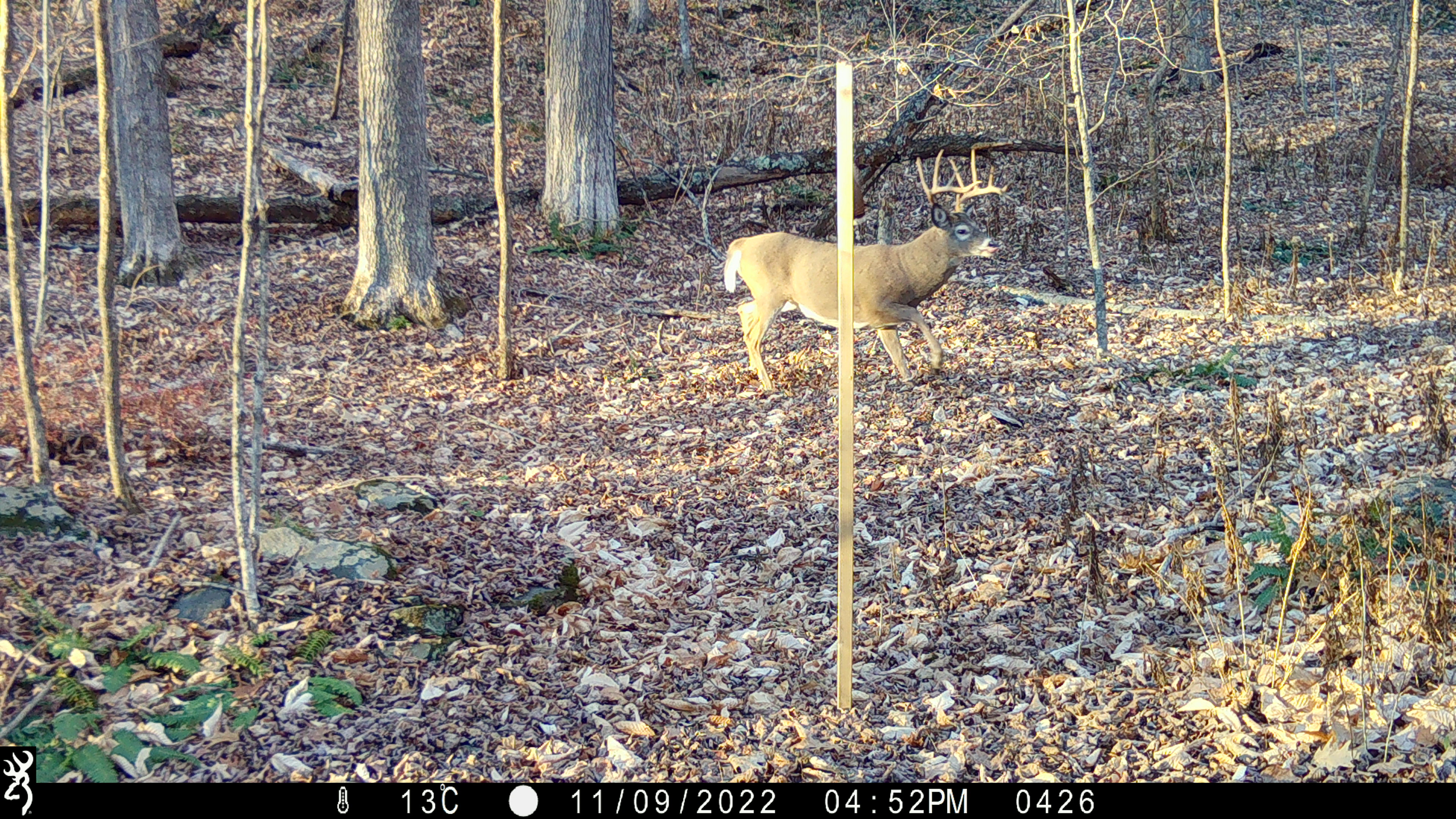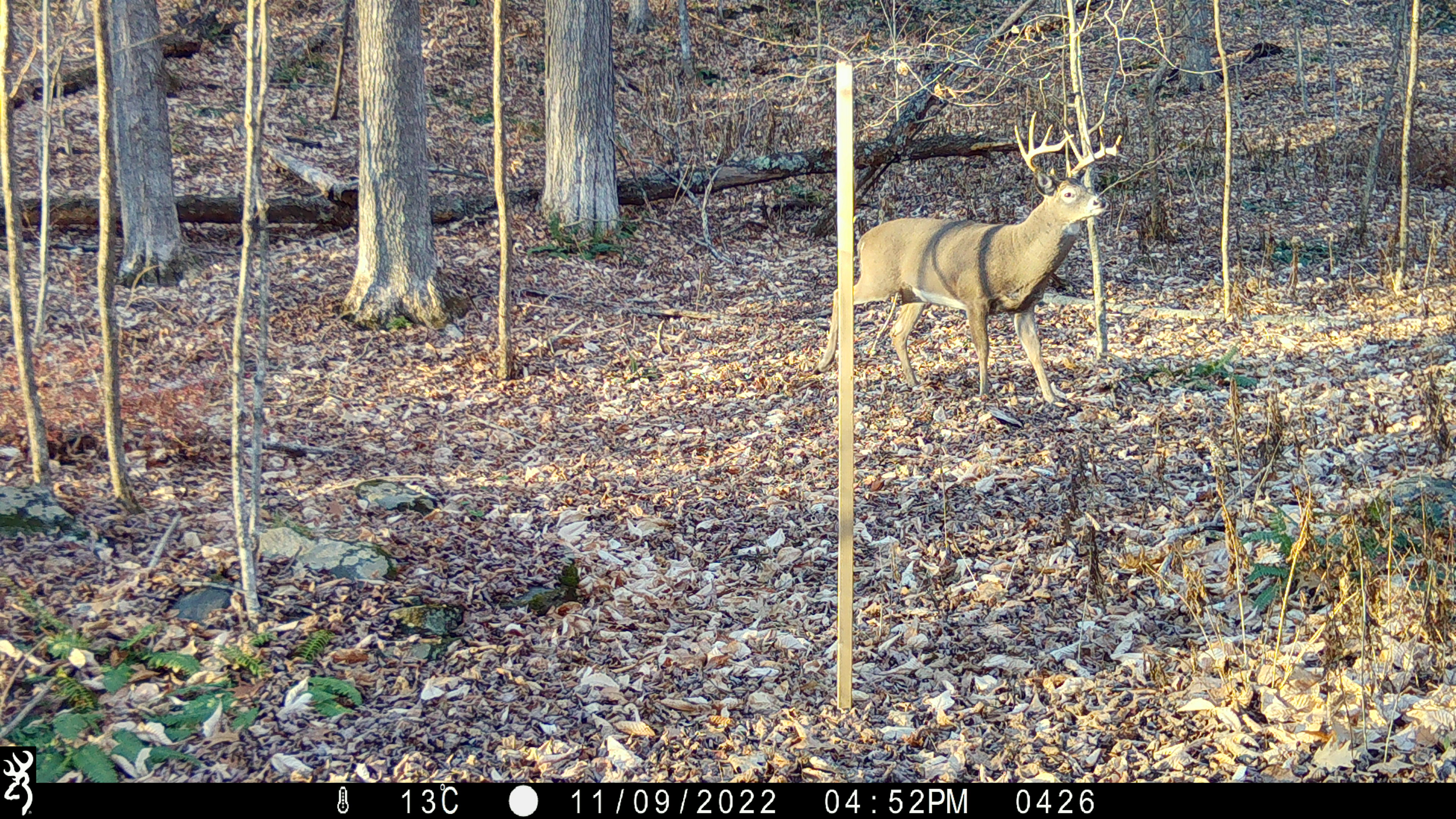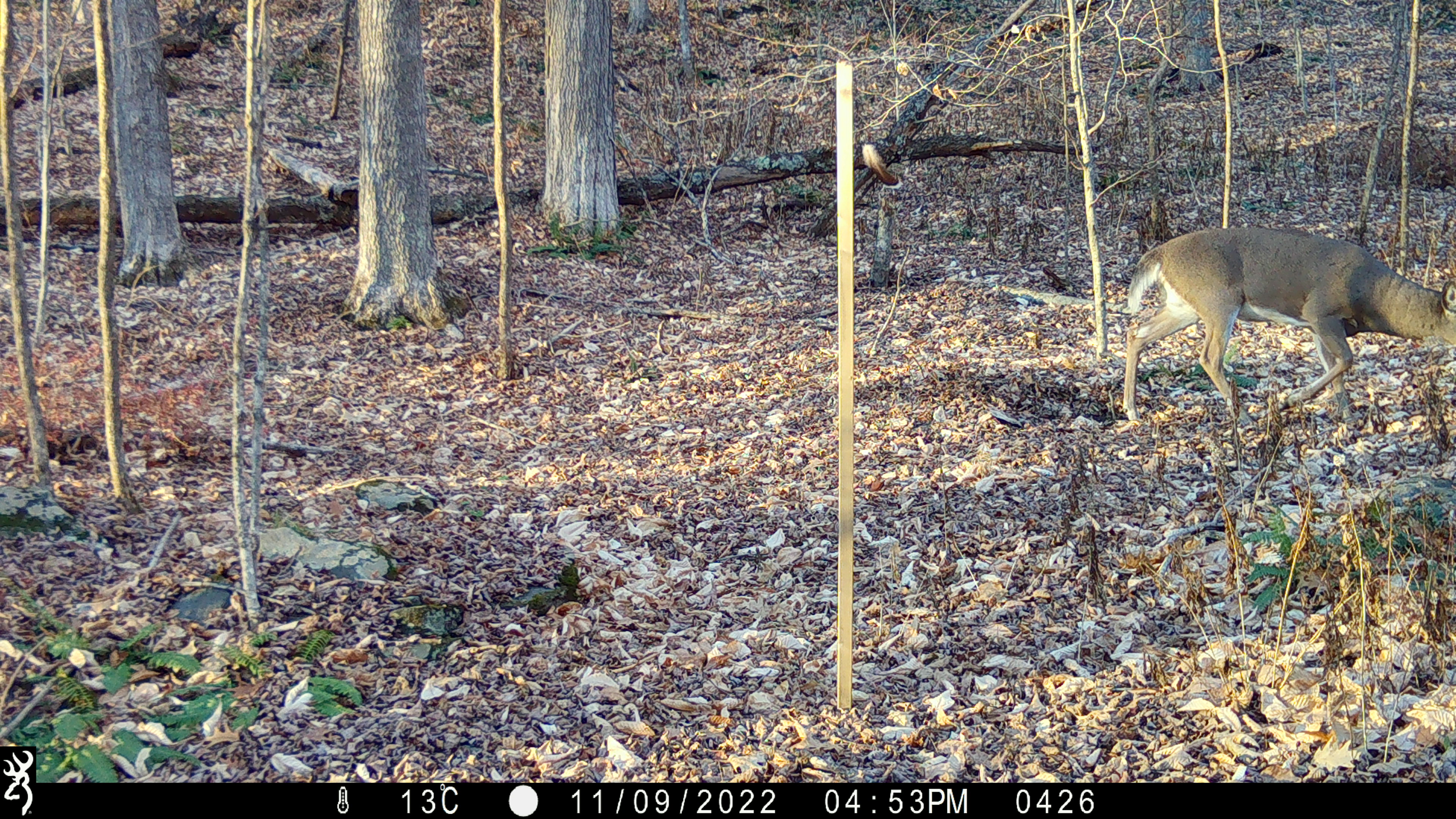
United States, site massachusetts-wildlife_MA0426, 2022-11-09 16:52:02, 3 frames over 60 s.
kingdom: Animalia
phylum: Chordata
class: Mammalia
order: Artiodactyla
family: Cervidae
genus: Odocoileus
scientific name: Odocoileus virginianus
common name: white-tailed deer